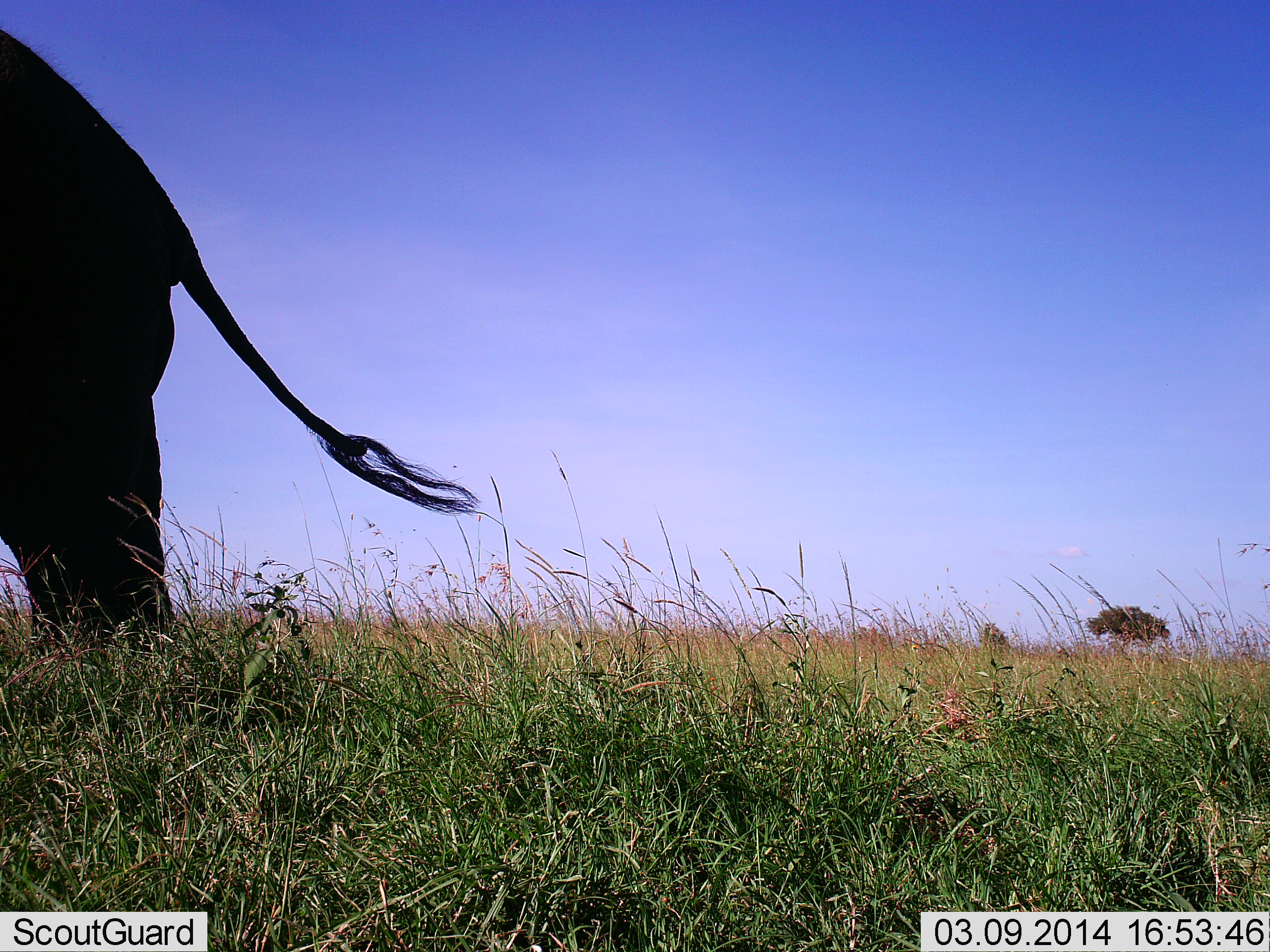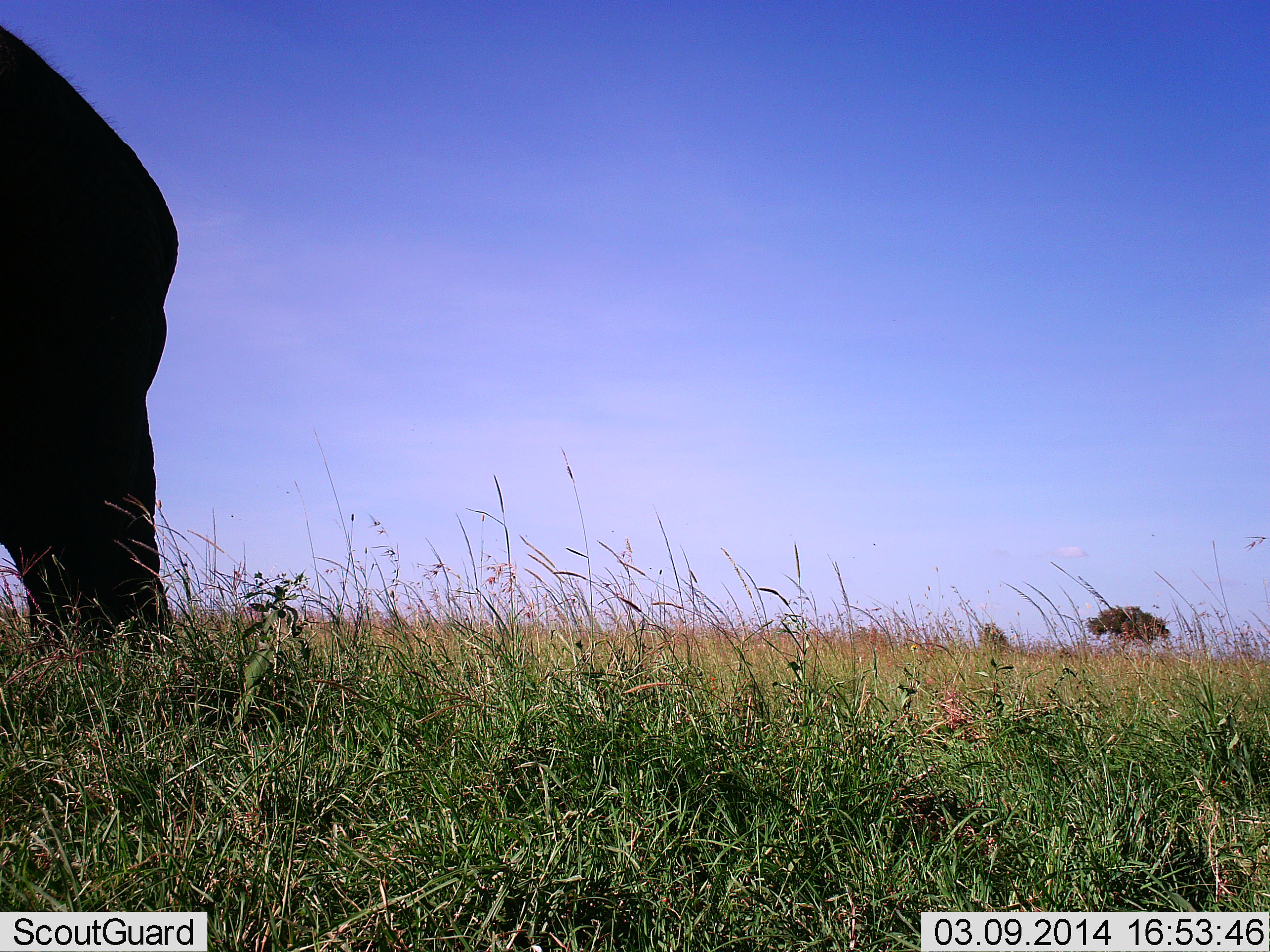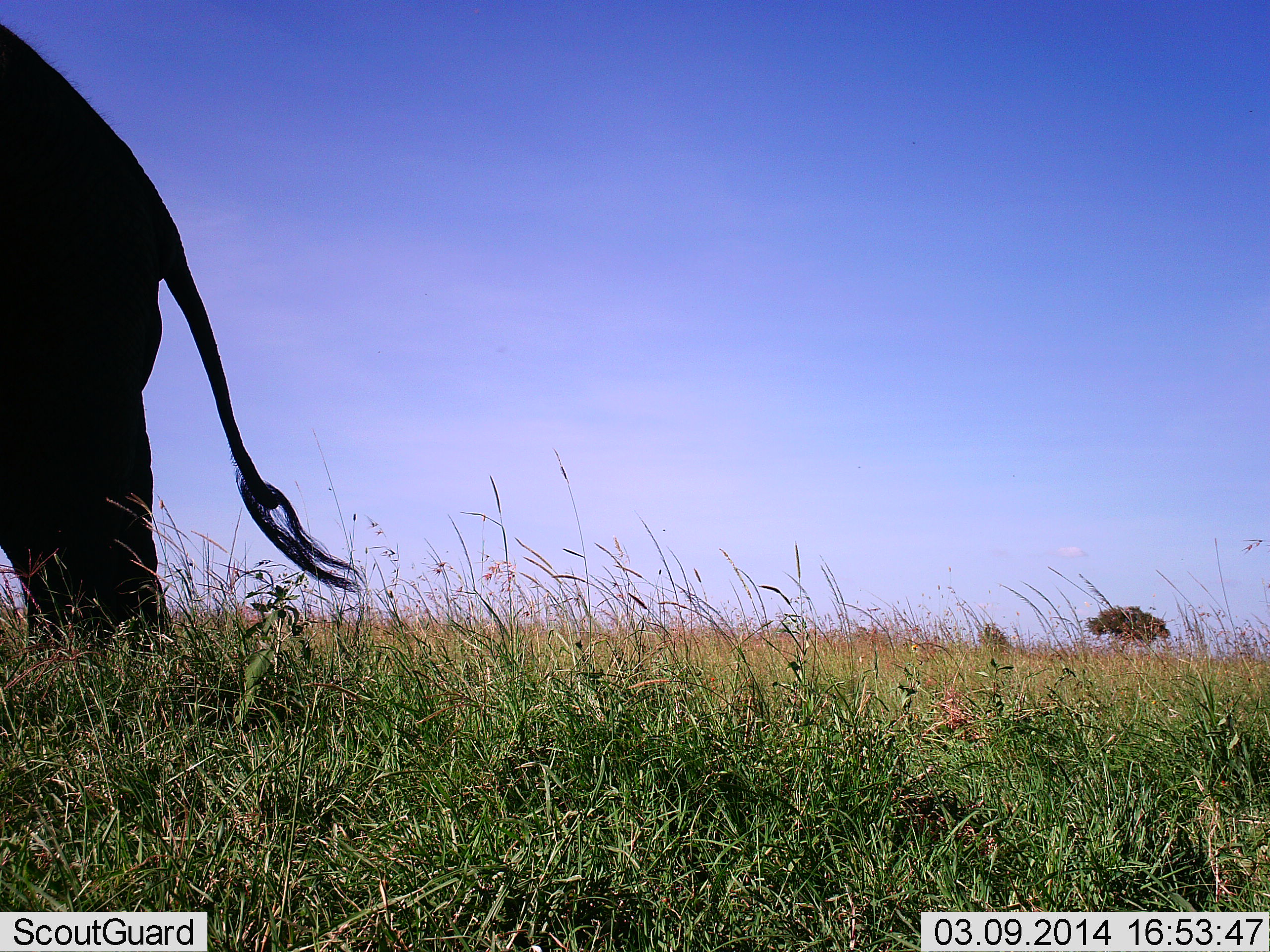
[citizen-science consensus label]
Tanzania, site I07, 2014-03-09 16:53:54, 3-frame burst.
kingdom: Animalia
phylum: Chordata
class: Mammalia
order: Proboscidea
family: Elephantidae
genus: Loxodonta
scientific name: Loxodonta africana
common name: african bush elephant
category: elephant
Elephant (african bush elephant) (Loxodonta africana), count 1. Behavior (volunteer vote fractions): standing 80%, resting 0%, moving 20%, interacting 0%. Young present (vote fraction): 0%. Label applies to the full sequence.